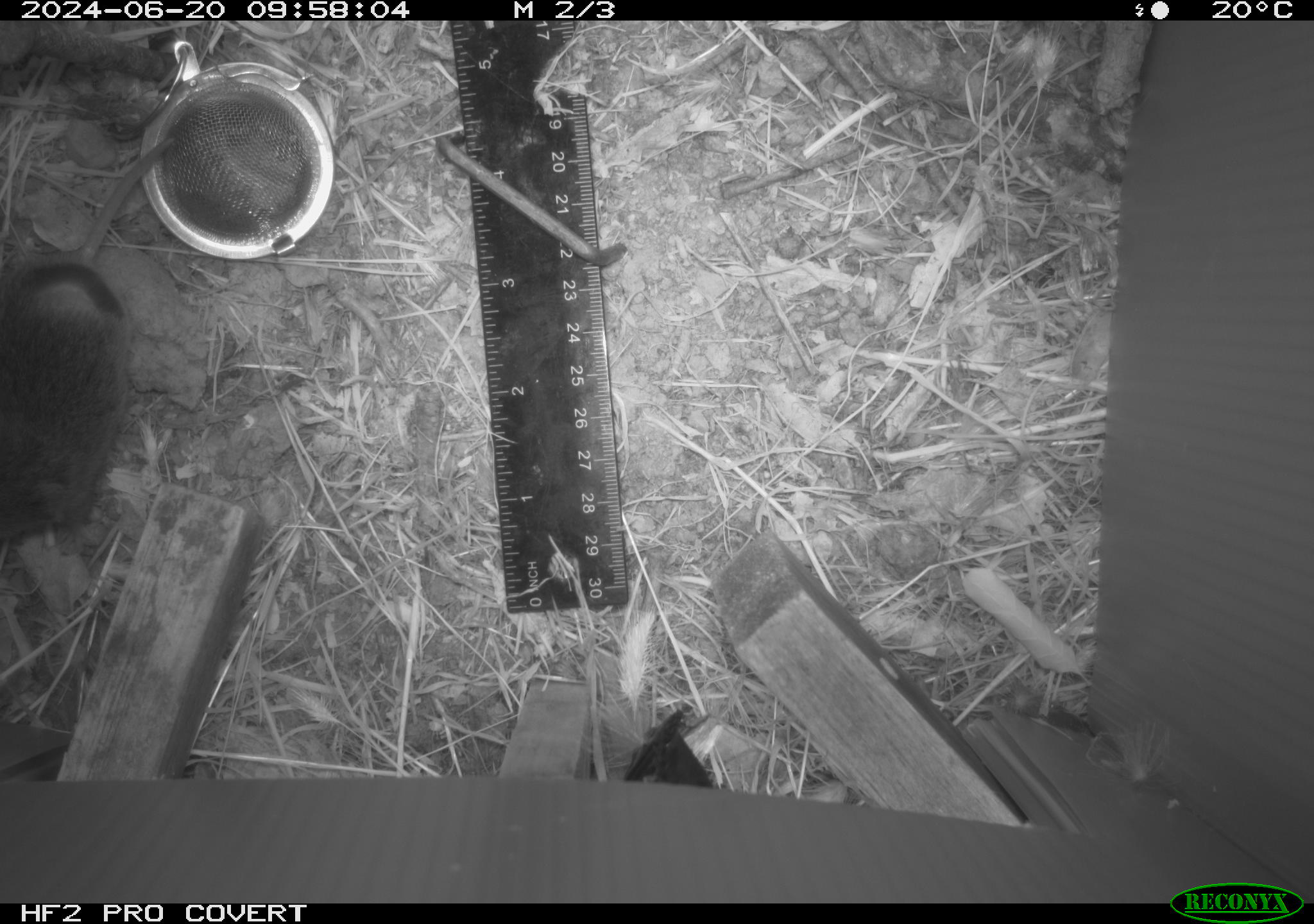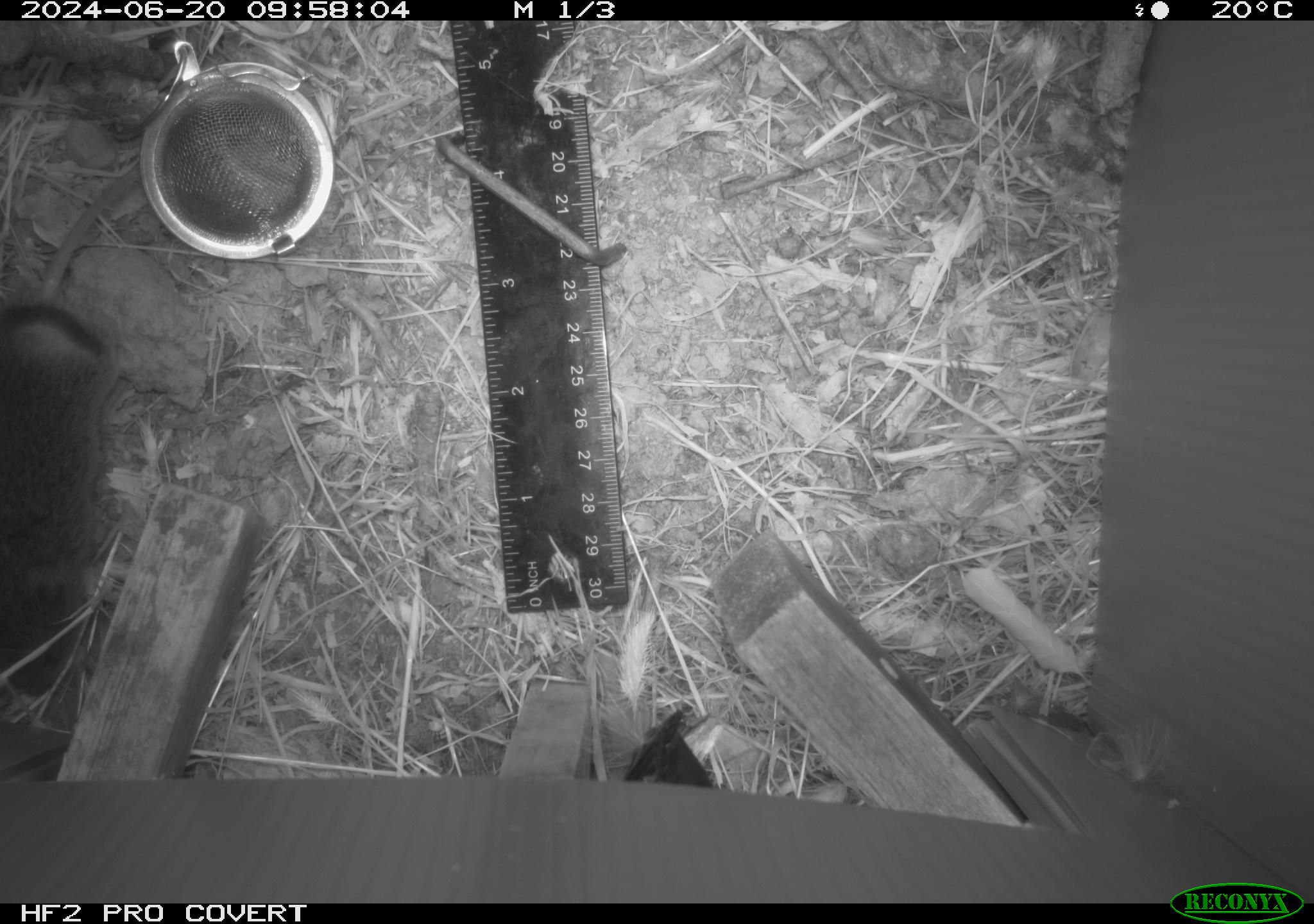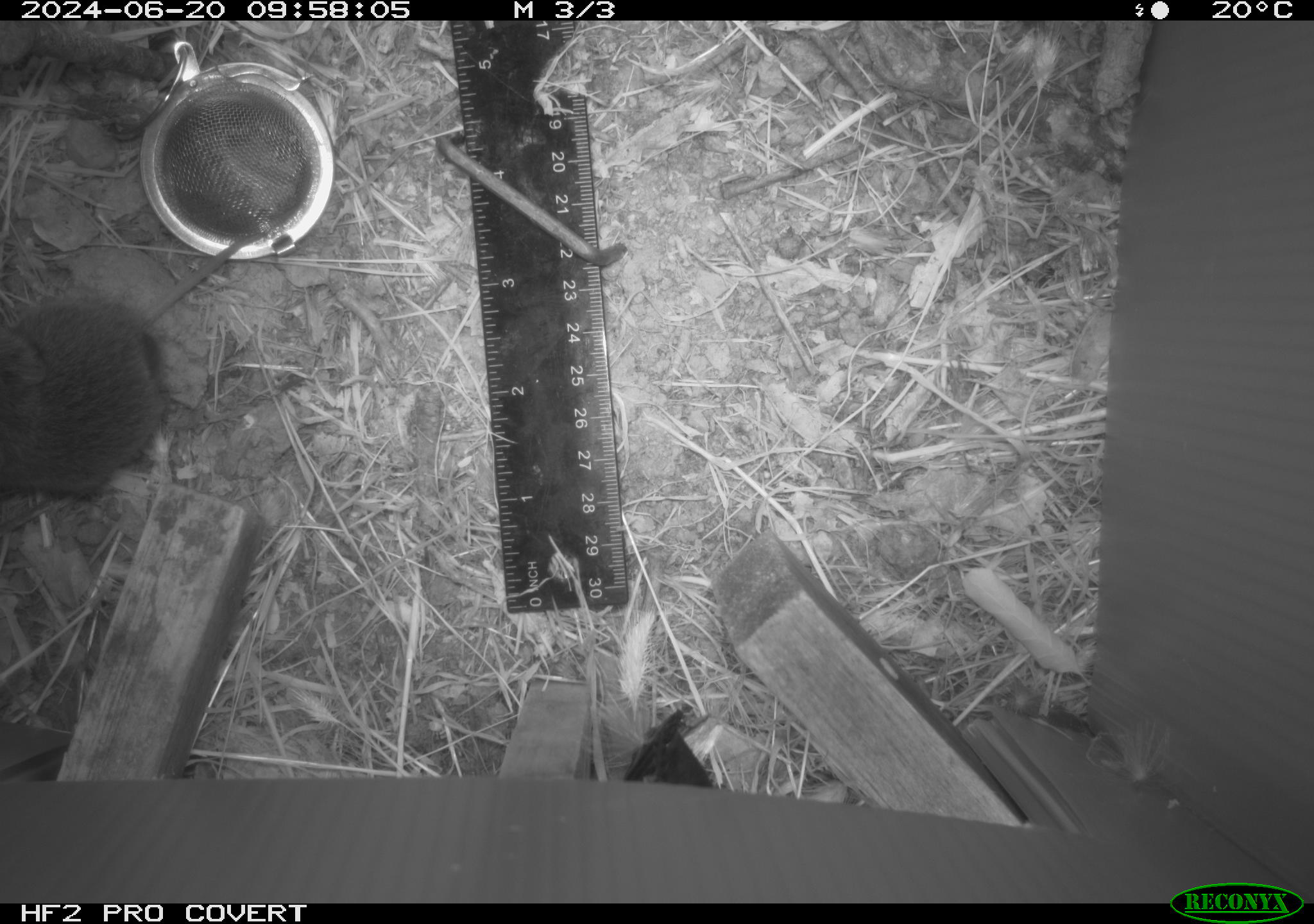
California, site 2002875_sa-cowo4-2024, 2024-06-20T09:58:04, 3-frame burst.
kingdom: Animalia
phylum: Chordata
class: Mammalia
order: Rodentia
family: Cricetidae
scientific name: Arvicolinae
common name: voles, lemmings, and muskrats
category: arvicolinae subfamily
Arvicolinae subfamily (voles, lemmings, and muskrats) (Arvicolinae).